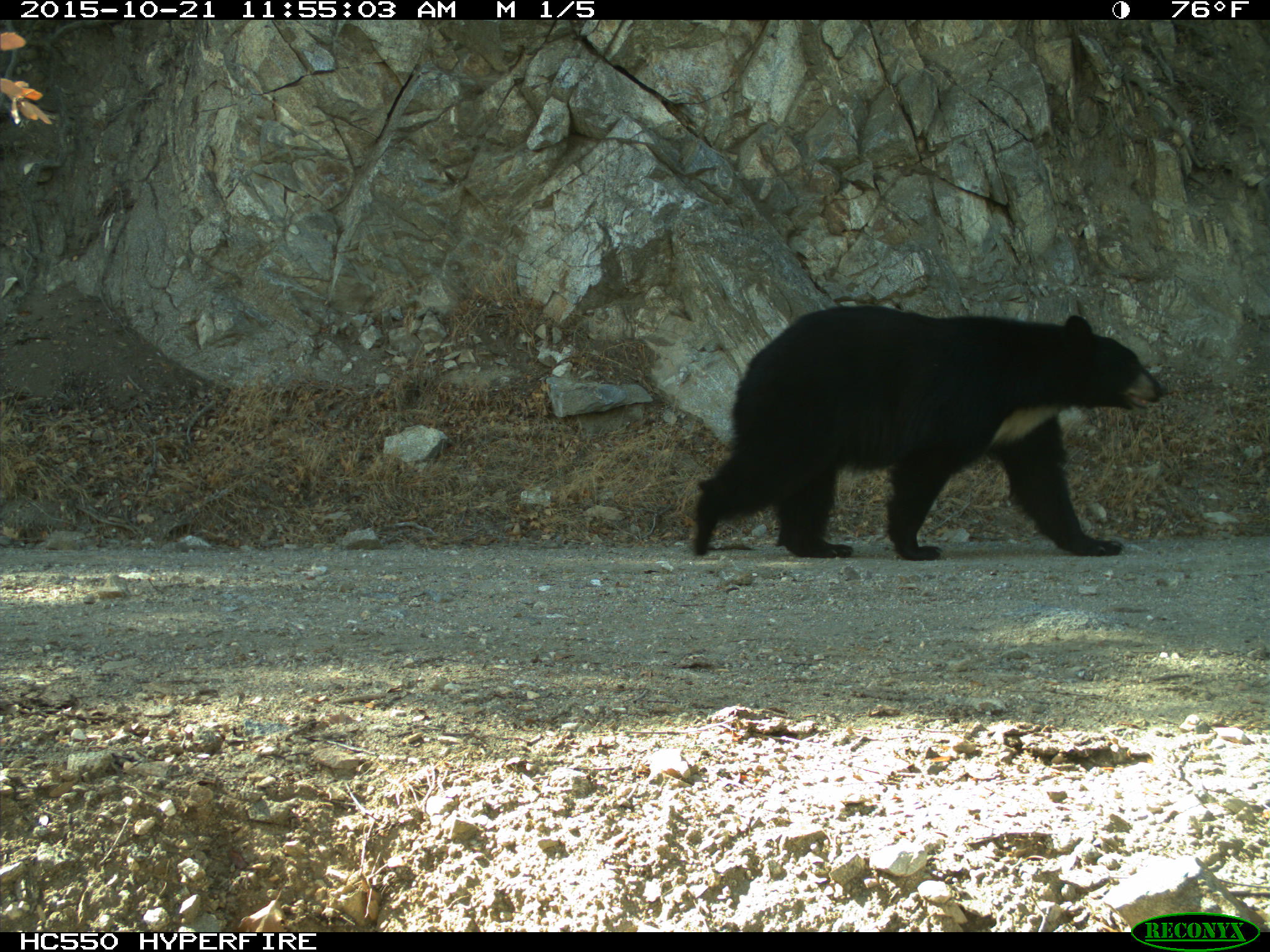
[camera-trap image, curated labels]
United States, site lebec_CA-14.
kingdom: Animalia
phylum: Chordata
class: Mammalia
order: Carnivora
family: Ursidae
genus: Ursus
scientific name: Ursus americanus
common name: american black bear